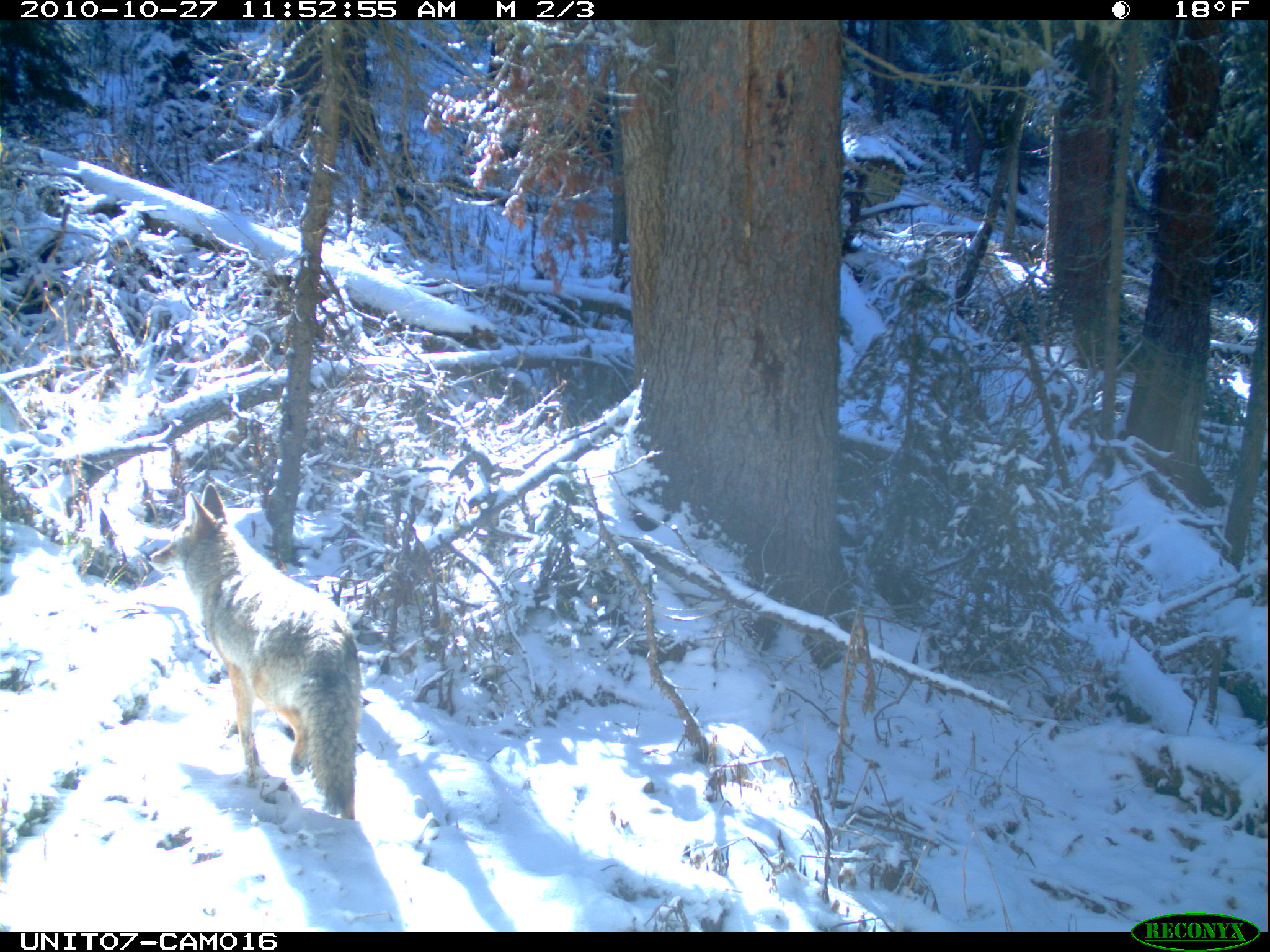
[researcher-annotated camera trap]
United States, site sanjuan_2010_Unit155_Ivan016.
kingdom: Animalia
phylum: Chordata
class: Mammalia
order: Carnivora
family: Canidae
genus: Canis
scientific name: Canis latrans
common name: coyote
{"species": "Canis latrans (coyote)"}